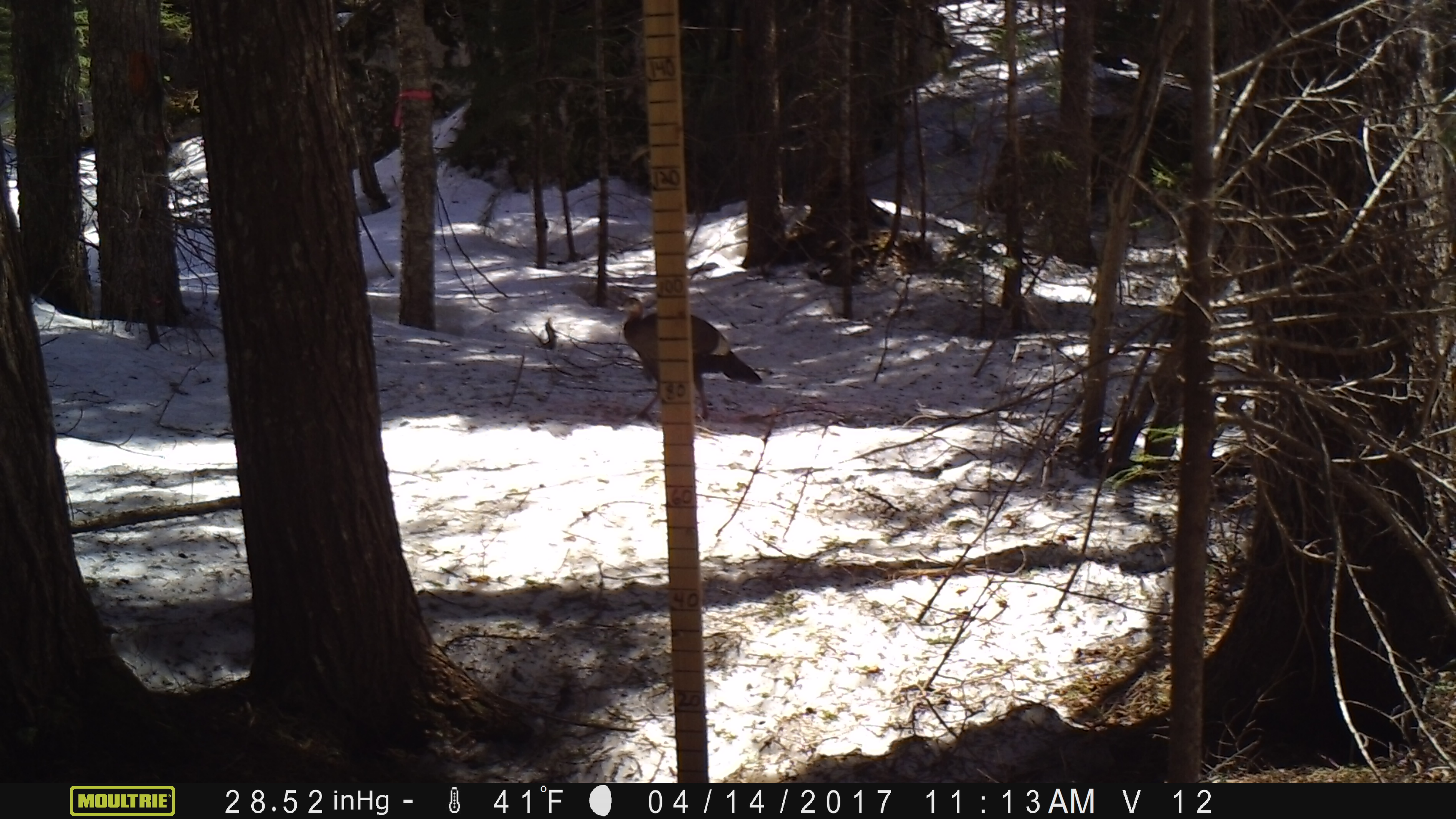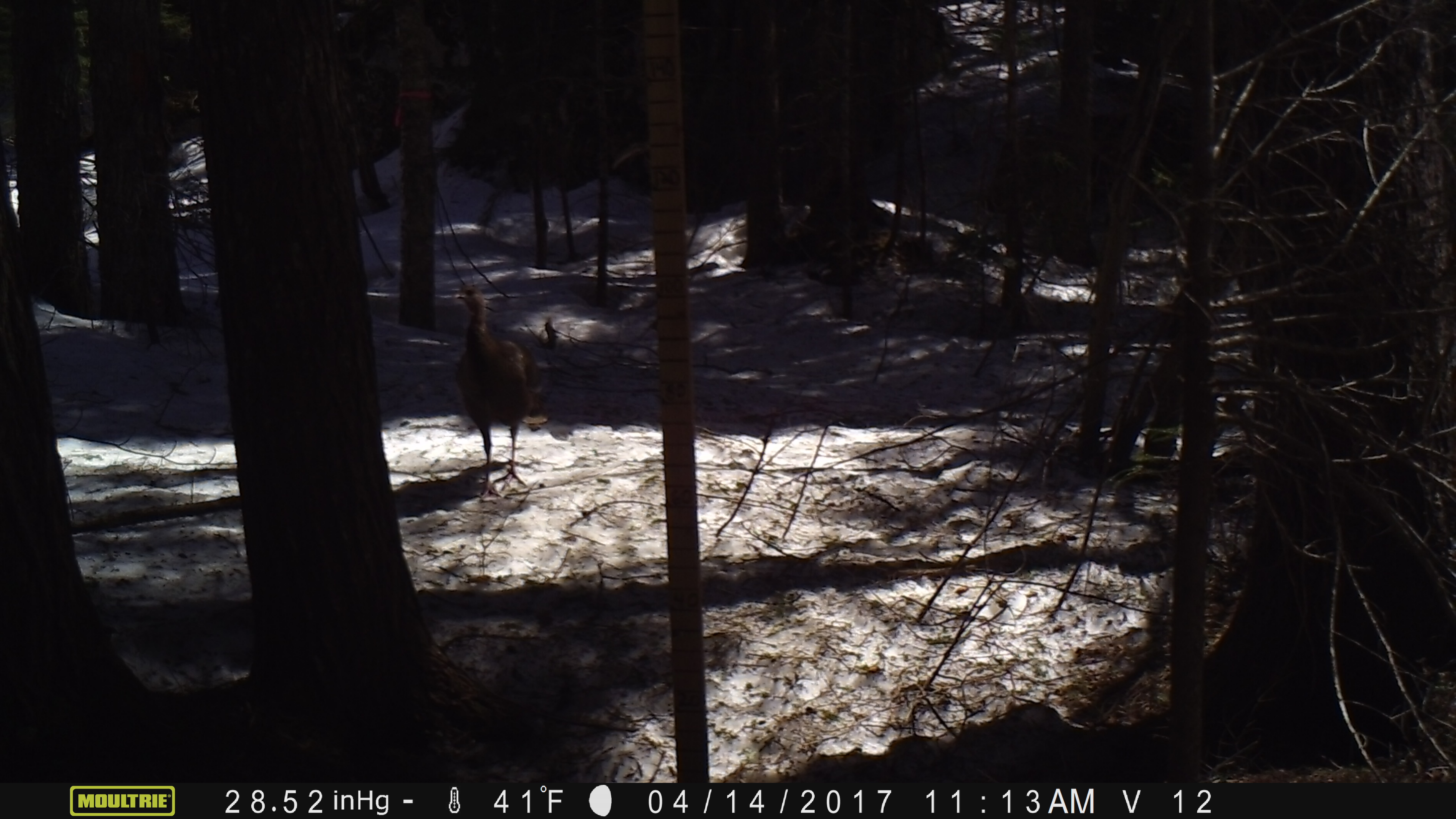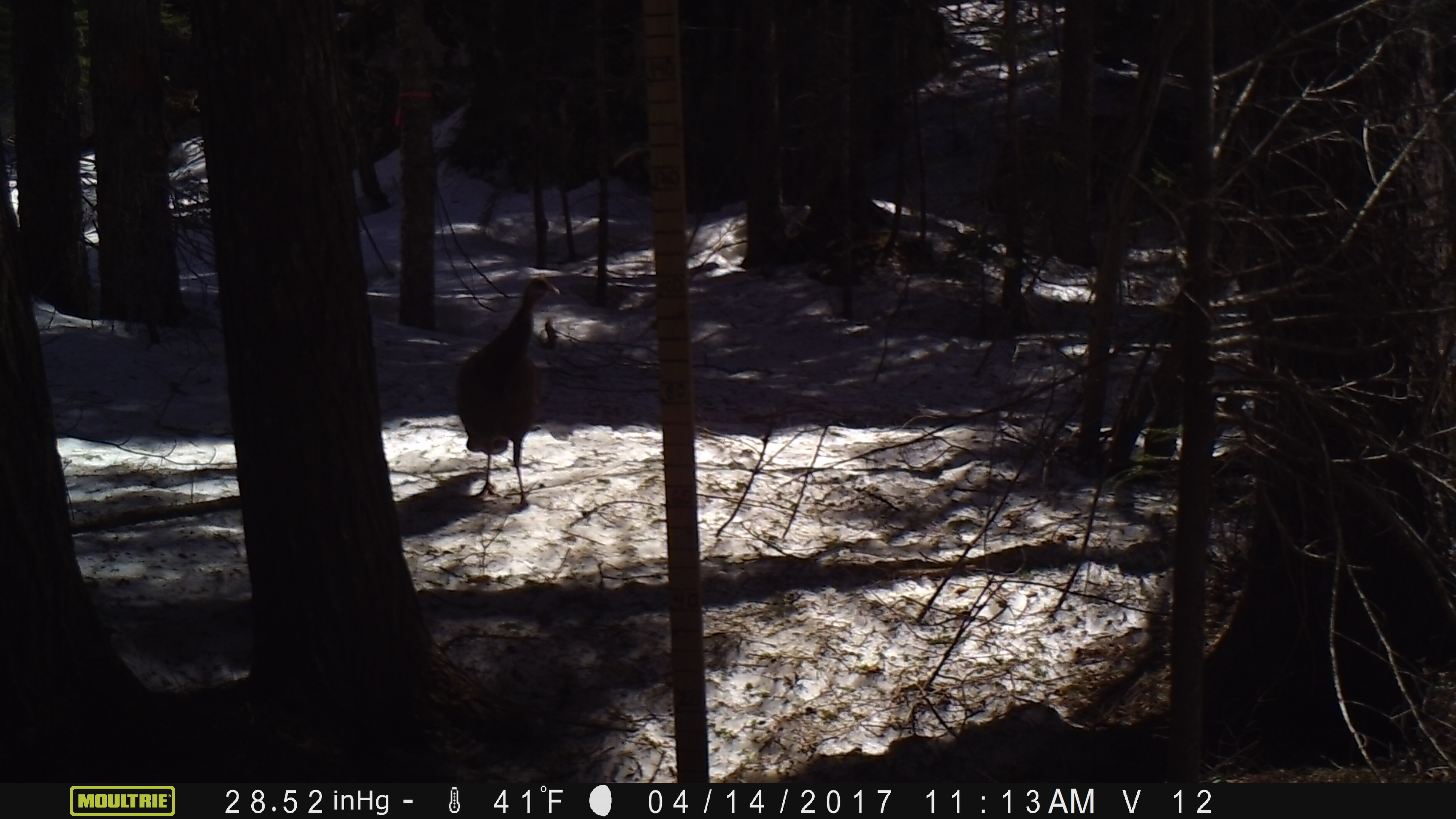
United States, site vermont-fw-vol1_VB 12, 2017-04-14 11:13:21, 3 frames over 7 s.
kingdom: Animalia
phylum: Chordata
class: Aves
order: Galliformes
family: Phasianidae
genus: Meleagris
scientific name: Meleagris gallopavo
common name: wild turkey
Wild turkey (Meleagris gallopavo).